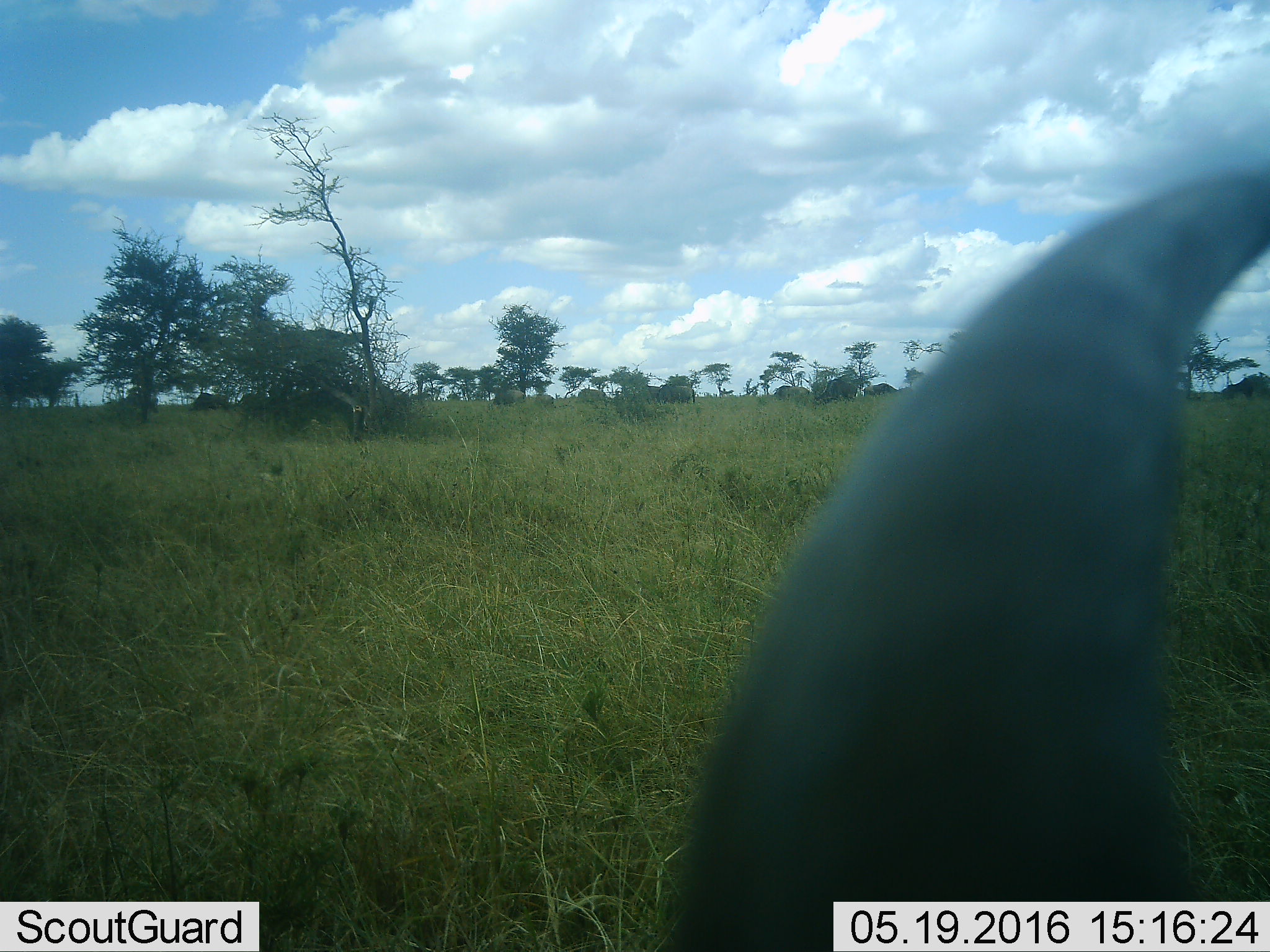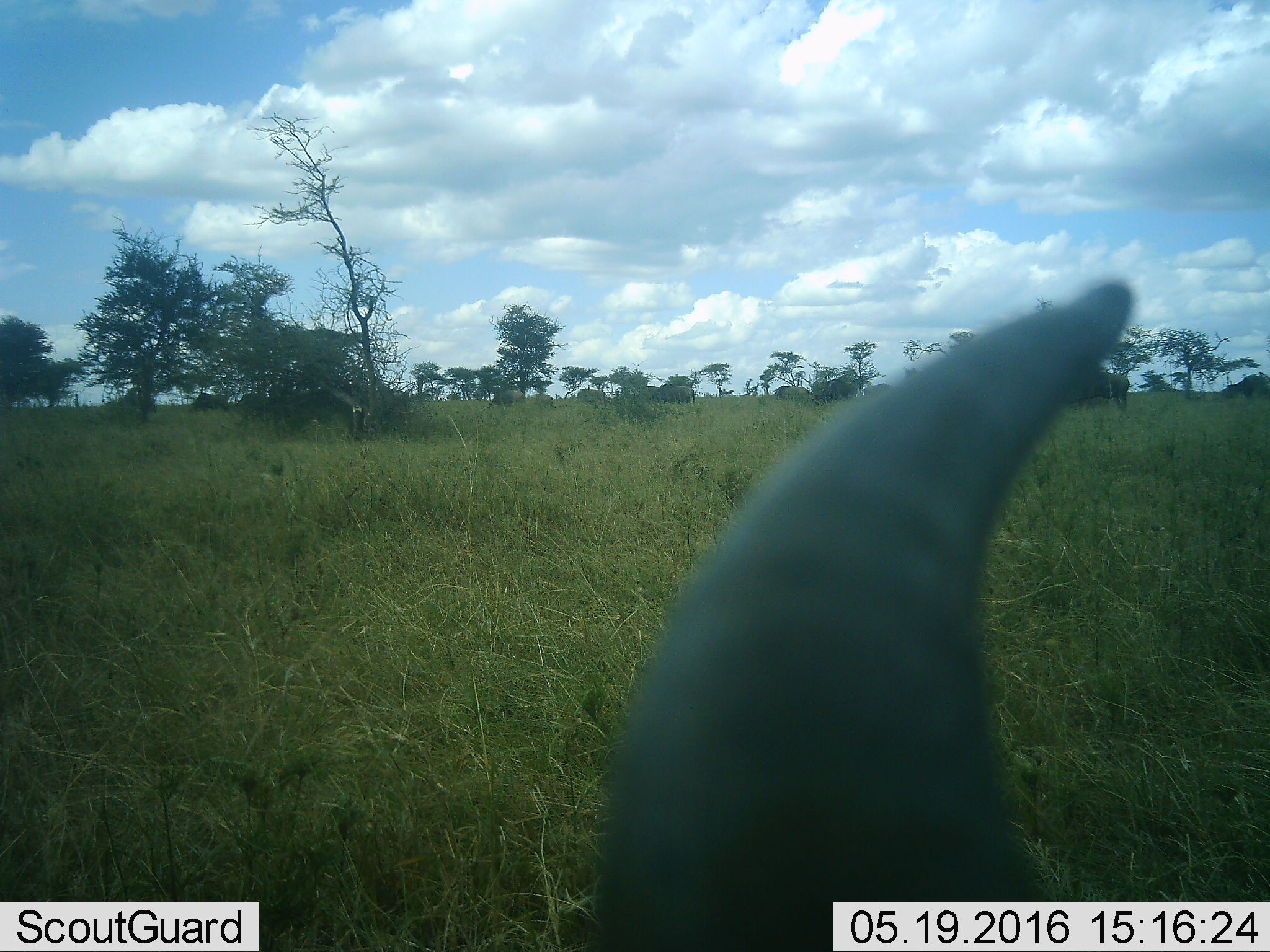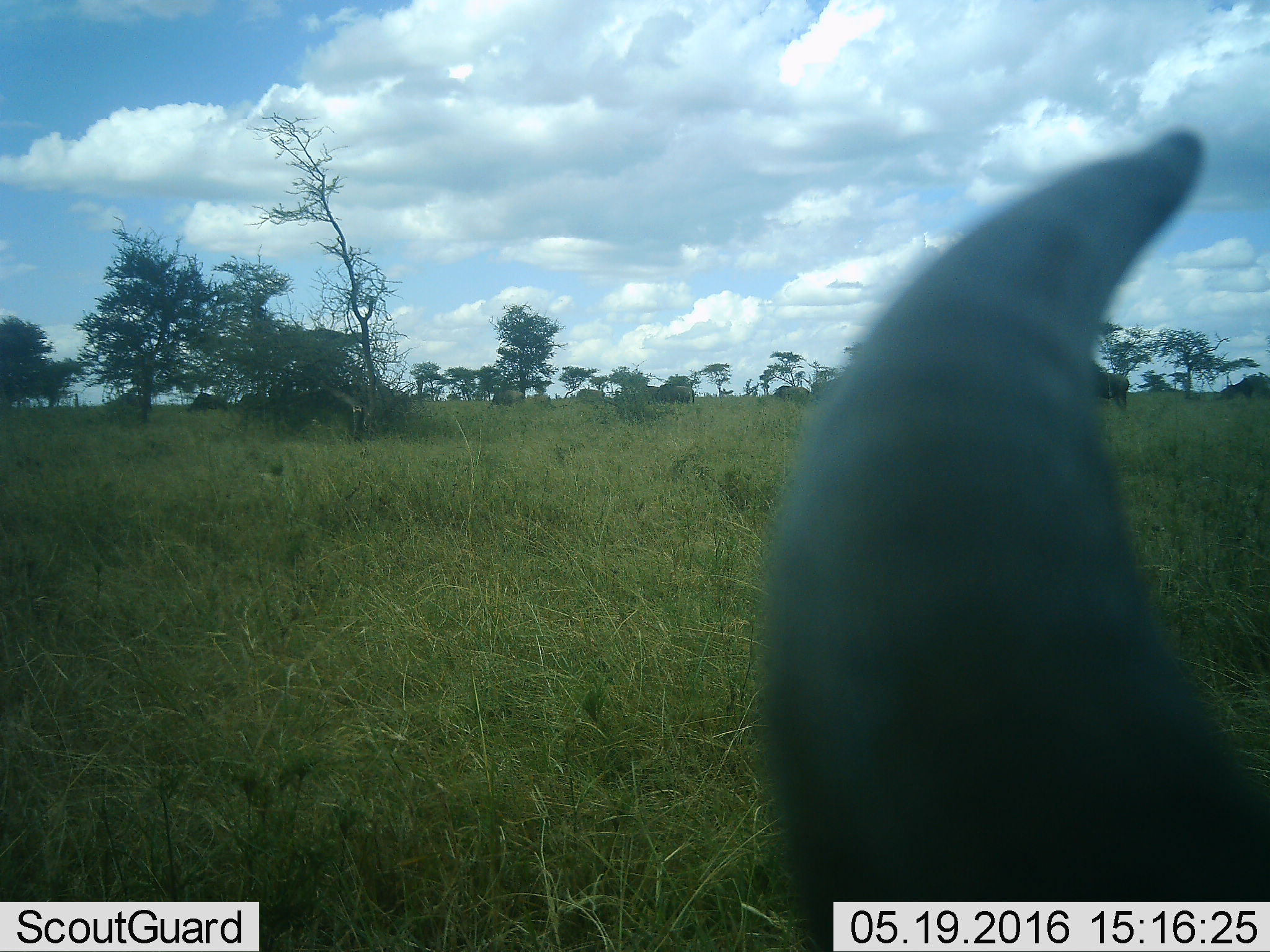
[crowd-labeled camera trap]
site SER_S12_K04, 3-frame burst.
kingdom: Animalia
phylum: Chordata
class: Mammalia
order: Artiodactyla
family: Bovidae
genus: Syncerus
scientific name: Syncerus caffer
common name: african buffalo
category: buffalo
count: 1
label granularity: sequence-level